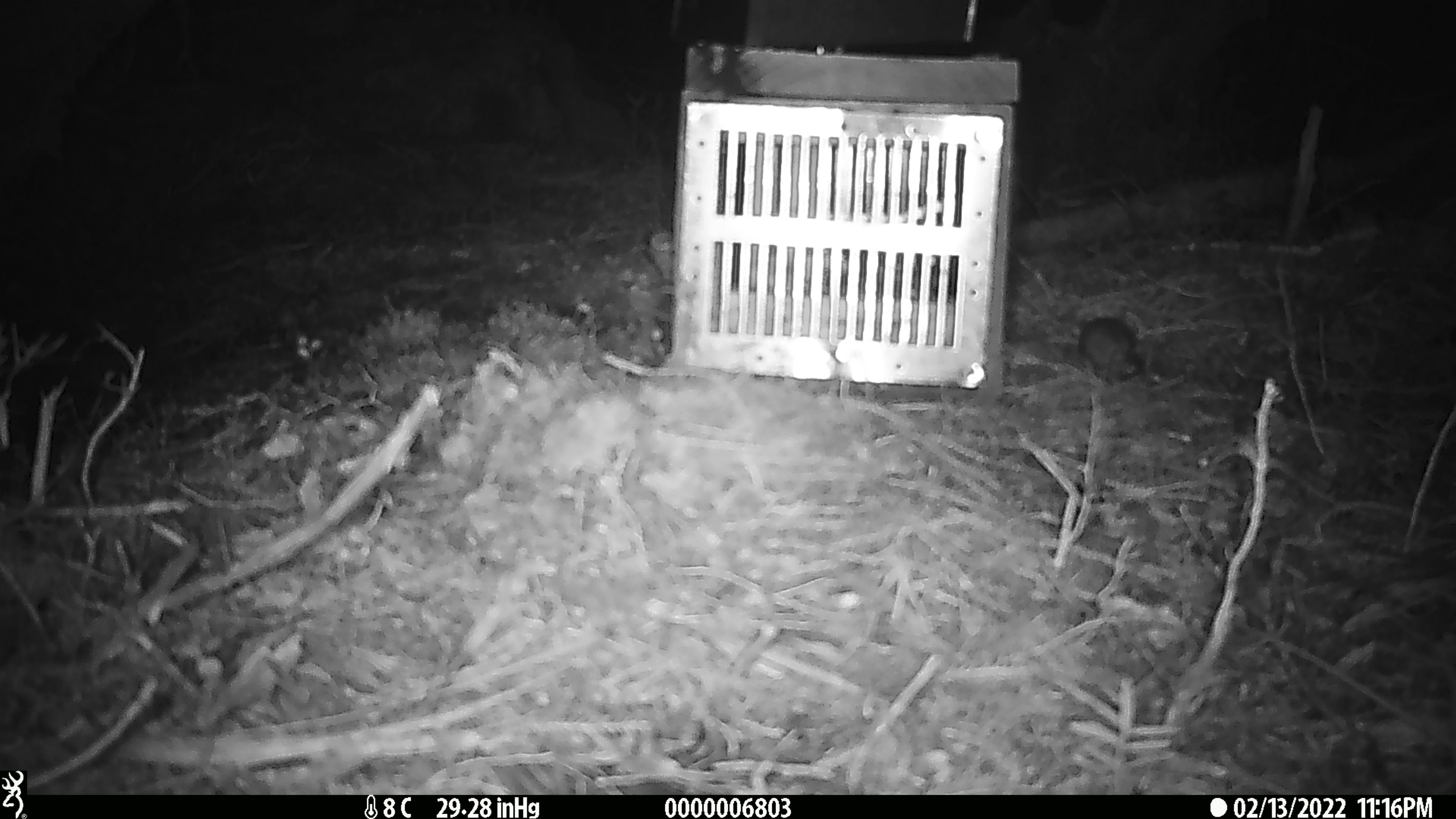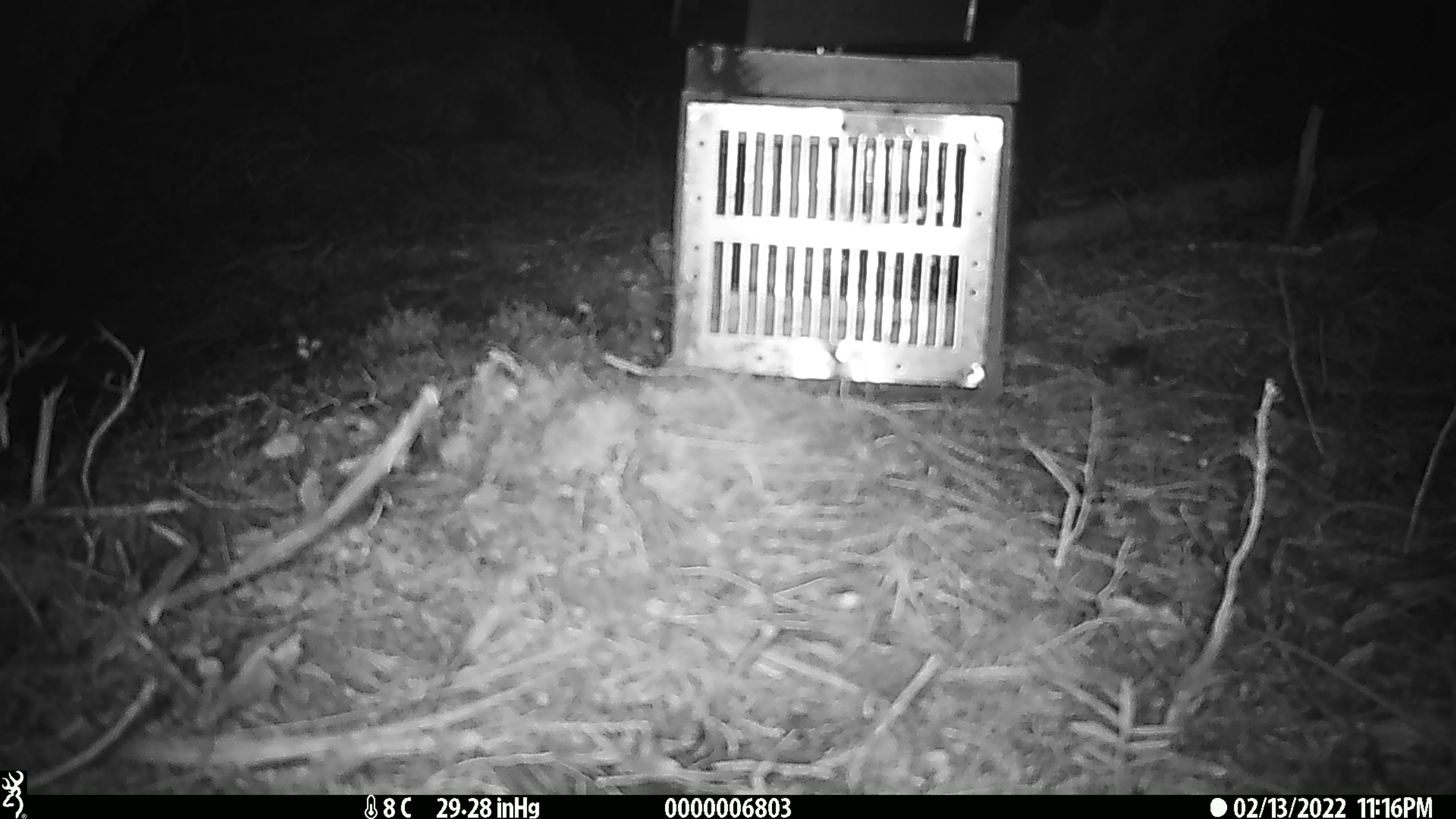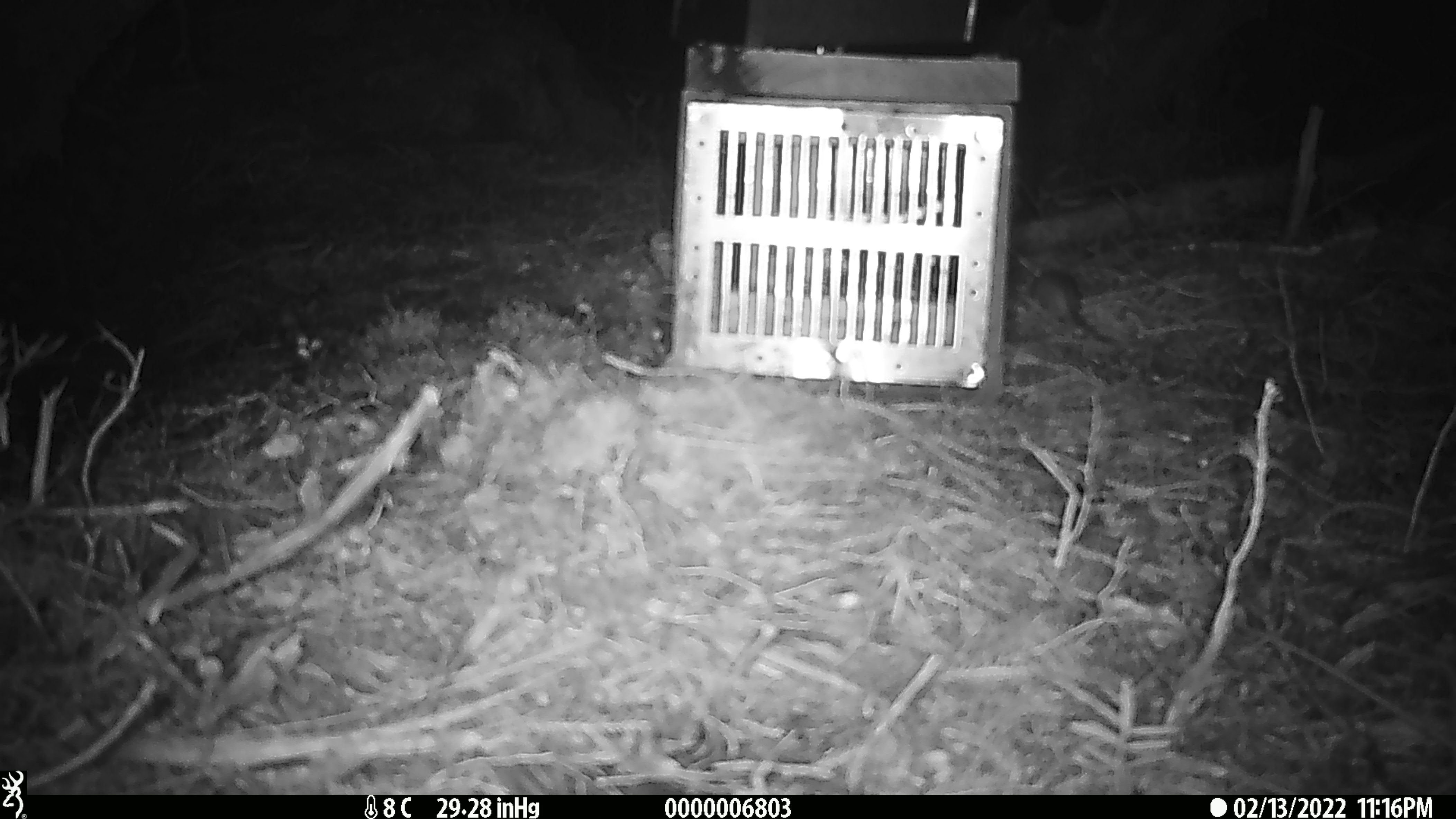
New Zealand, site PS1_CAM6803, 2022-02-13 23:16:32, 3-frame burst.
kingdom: Animalia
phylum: Chordata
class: Mammalia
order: Rodentia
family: Muridae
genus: Mus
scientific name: Mus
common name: mouse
Mouse (Mus).